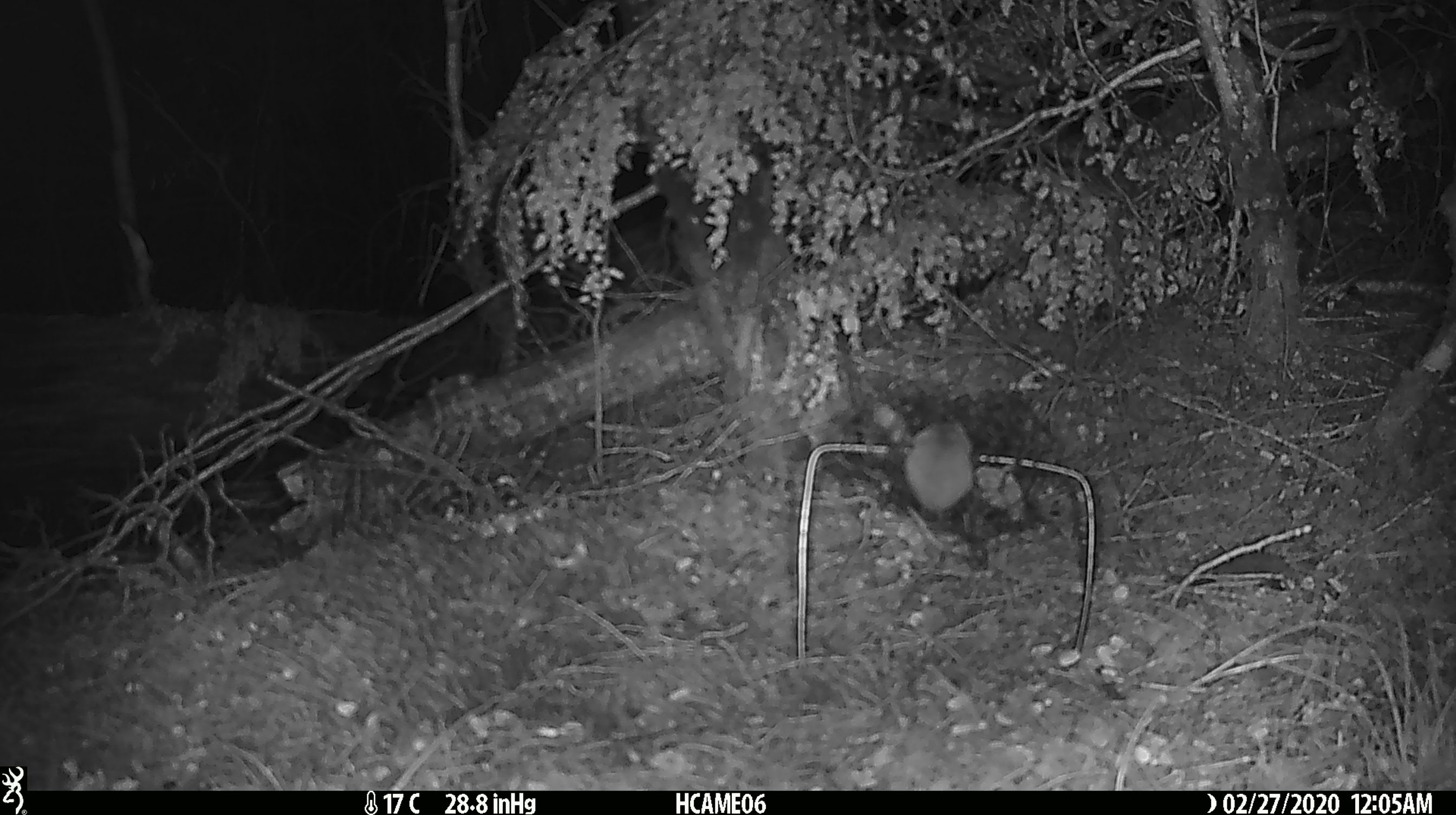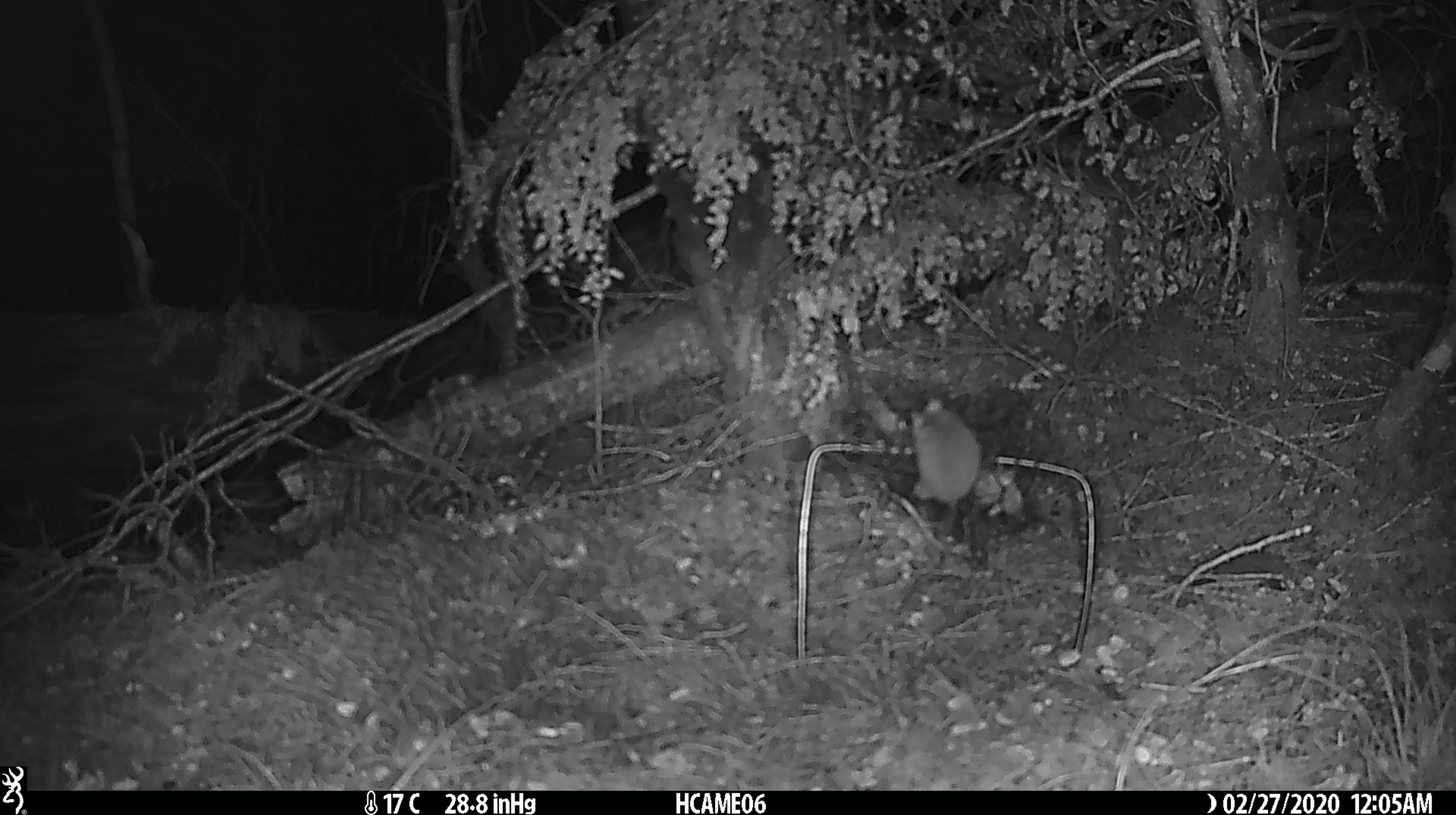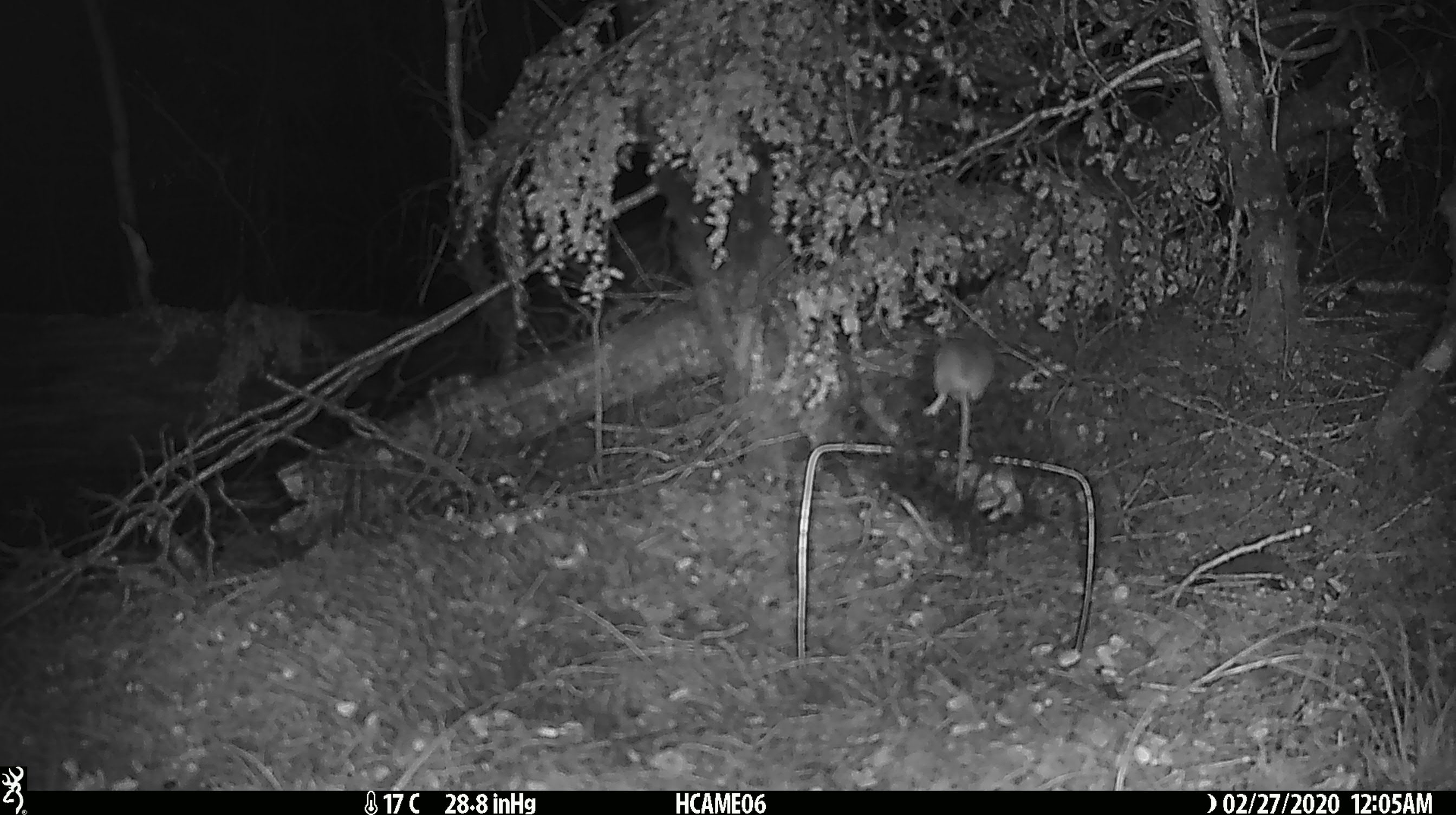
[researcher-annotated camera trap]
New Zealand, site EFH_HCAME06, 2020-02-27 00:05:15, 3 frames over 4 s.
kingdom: Animalia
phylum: Chordata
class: Mammalia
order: Rodentia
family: Muridae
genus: Mus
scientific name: Mus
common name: mouse